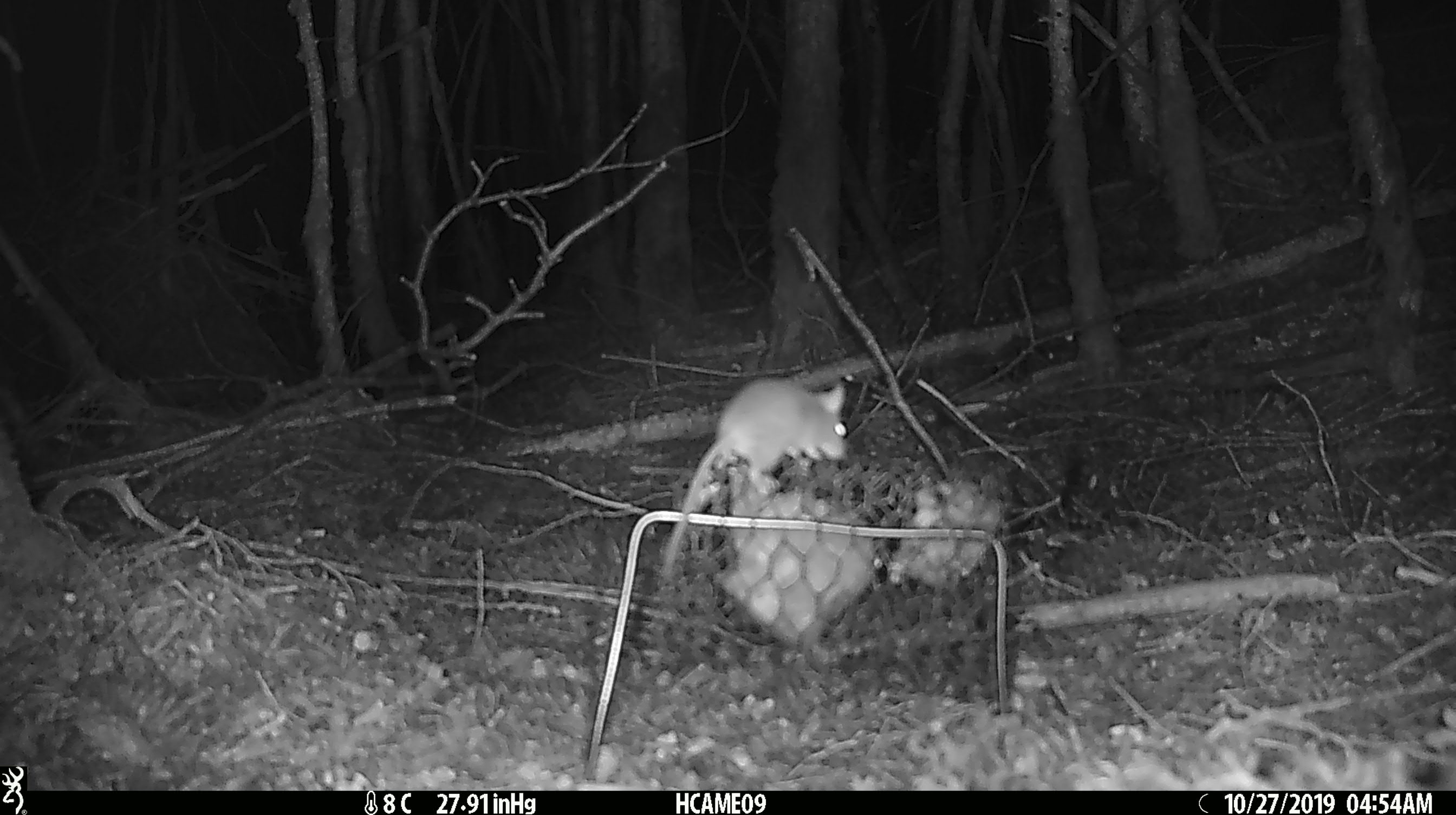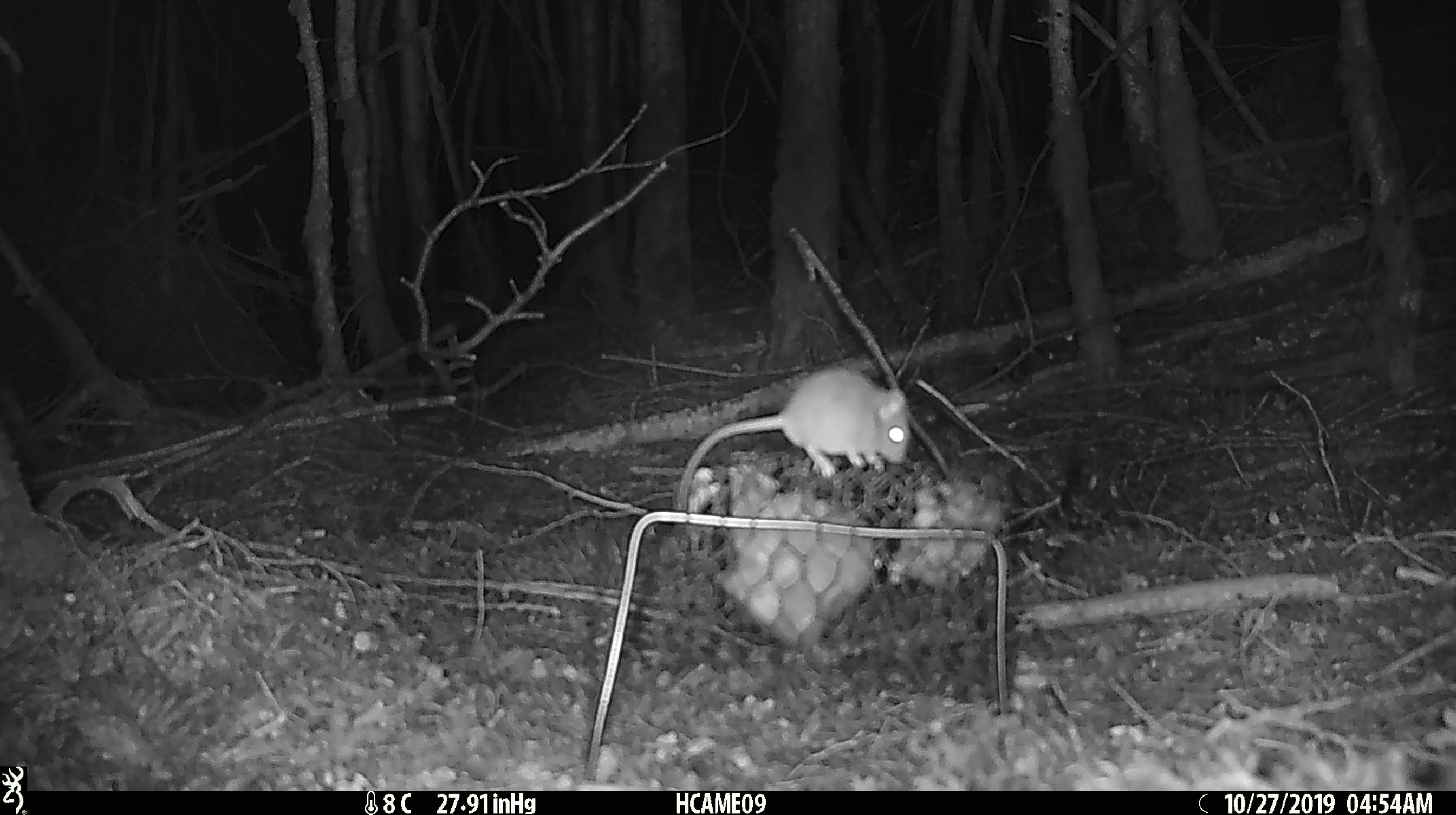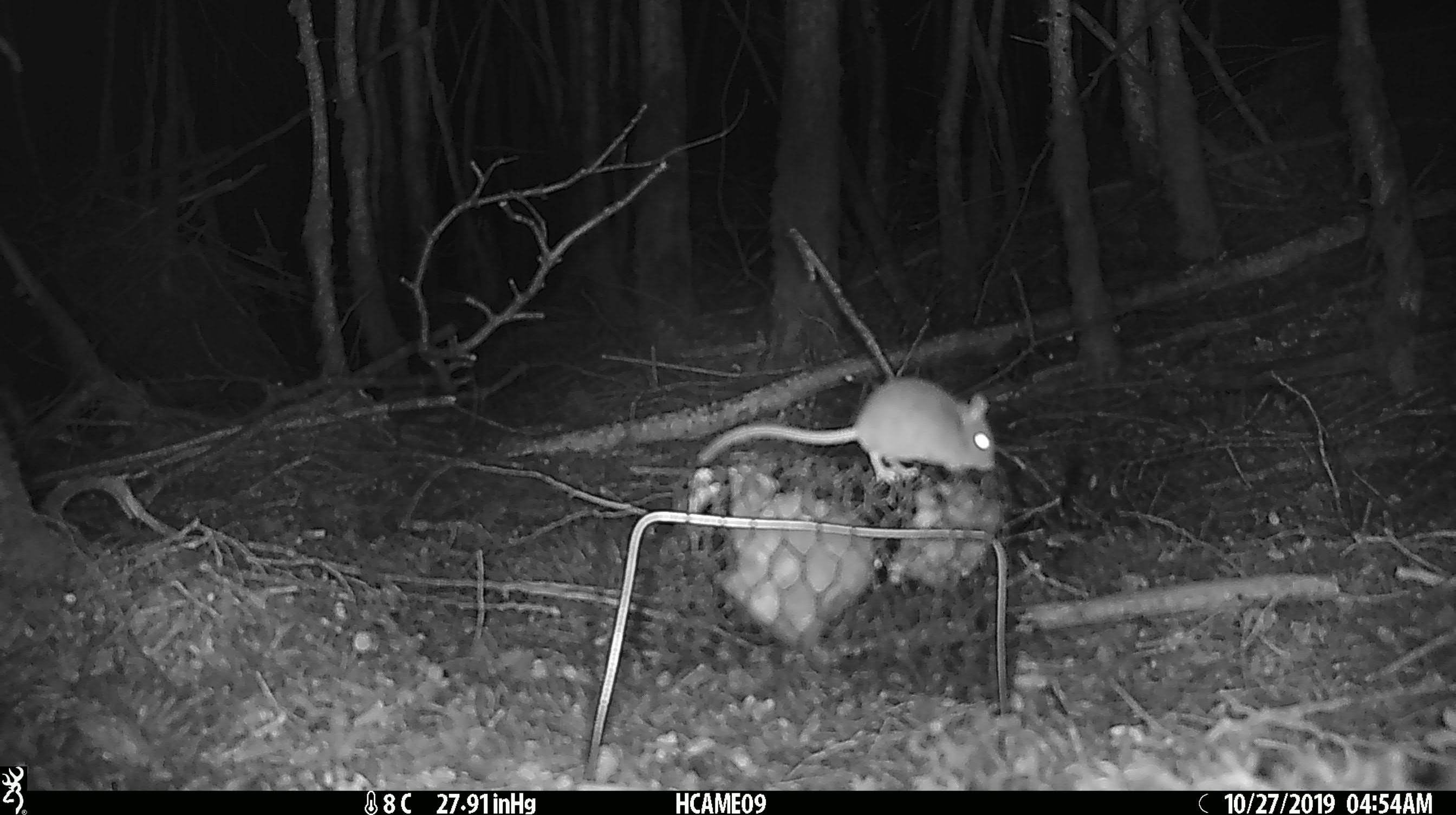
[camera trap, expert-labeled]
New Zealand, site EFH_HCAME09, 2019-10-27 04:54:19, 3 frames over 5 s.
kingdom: Animalia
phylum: Chordata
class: Mammalia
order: Rodentia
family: Muridae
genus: Mus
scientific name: Mus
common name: mouse